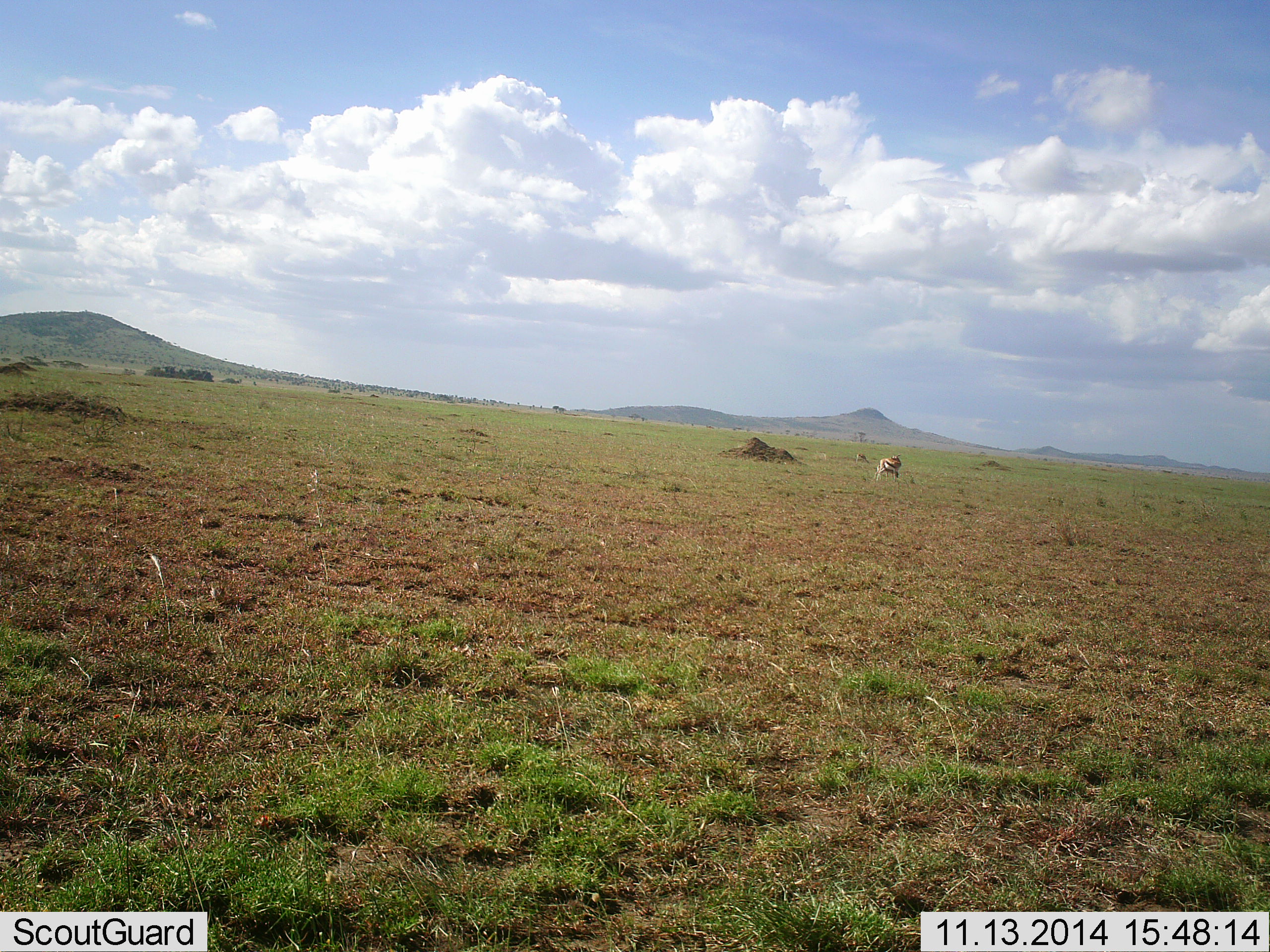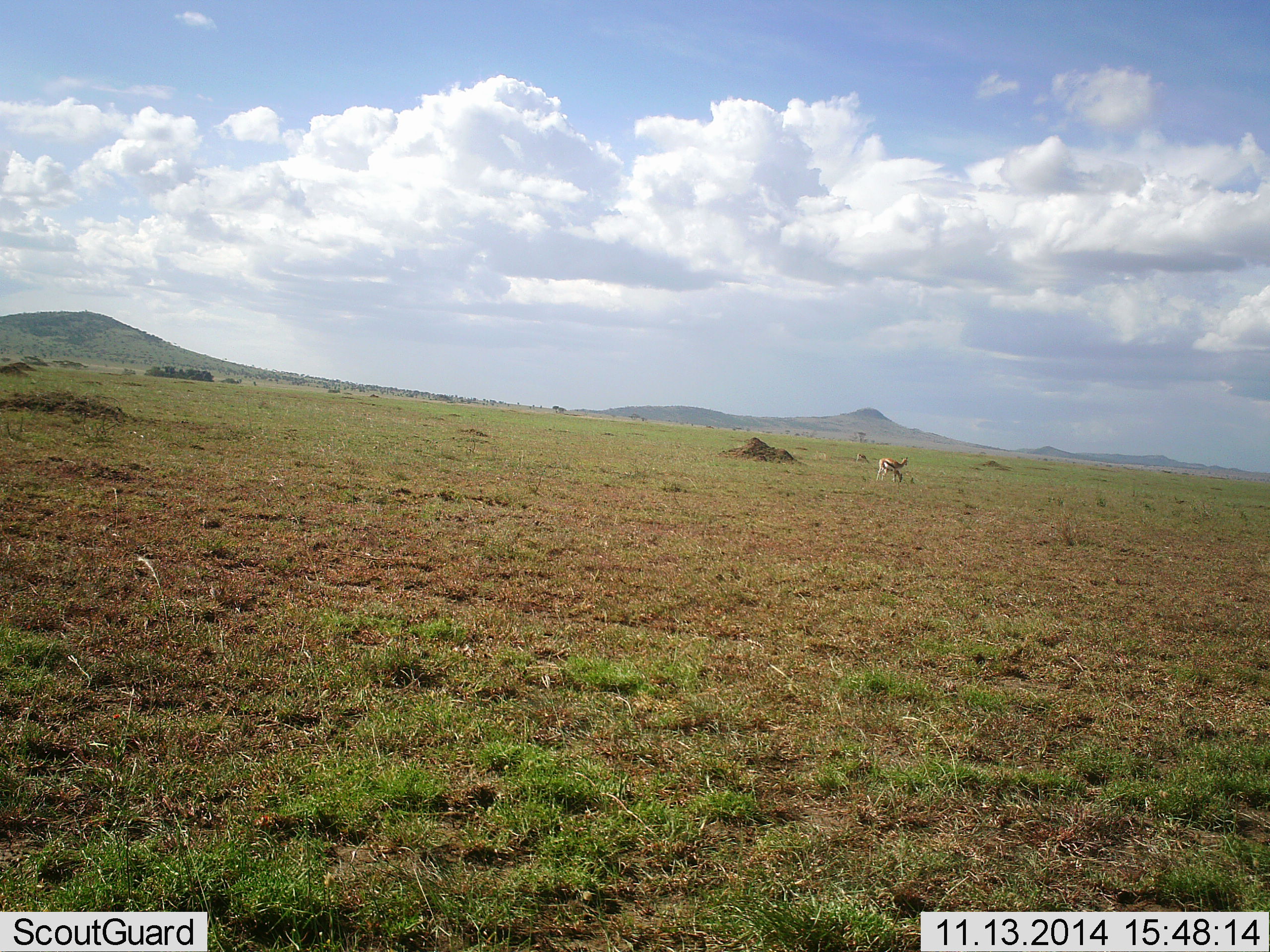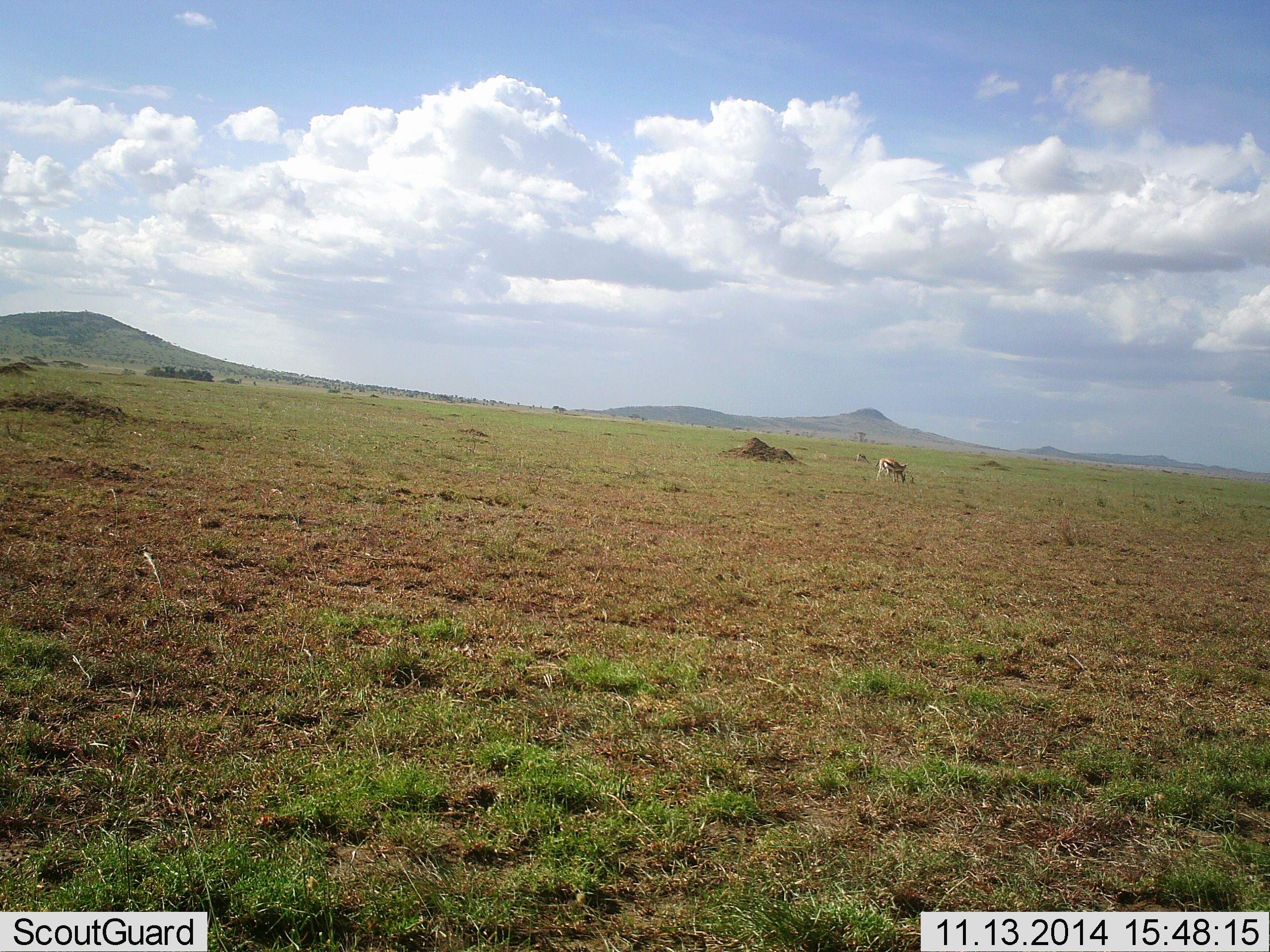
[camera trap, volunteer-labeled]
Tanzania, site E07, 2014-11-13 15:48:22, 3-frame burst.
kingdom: Animalia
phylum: Chordata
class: Mammalia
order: Artiodactyla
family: Bovidae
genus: Eudorcas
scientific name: Eudorcas thomsonii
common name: thomson's gazelle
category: gazellethomsons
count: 1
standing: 50%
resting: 0%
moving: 0%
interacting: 0%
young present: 0%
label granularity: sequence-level